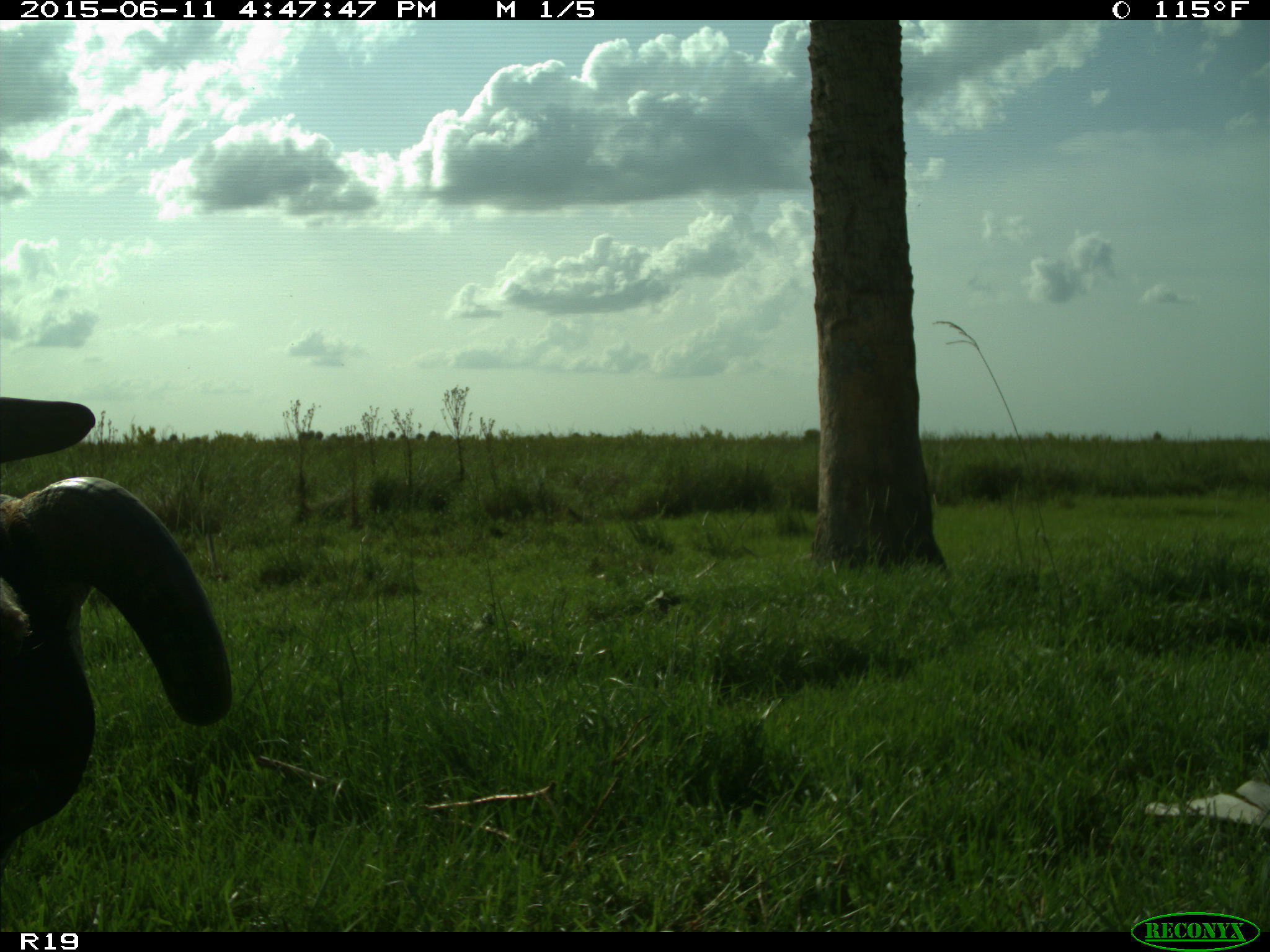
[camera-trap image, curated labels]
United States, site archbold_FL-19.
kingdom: Animalia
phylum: Chordata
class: Mammalia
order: Artiodactyla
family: Bovidae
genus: Bos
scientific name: Bos taurus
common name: domestic cow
Bos taurus (domestic cow).